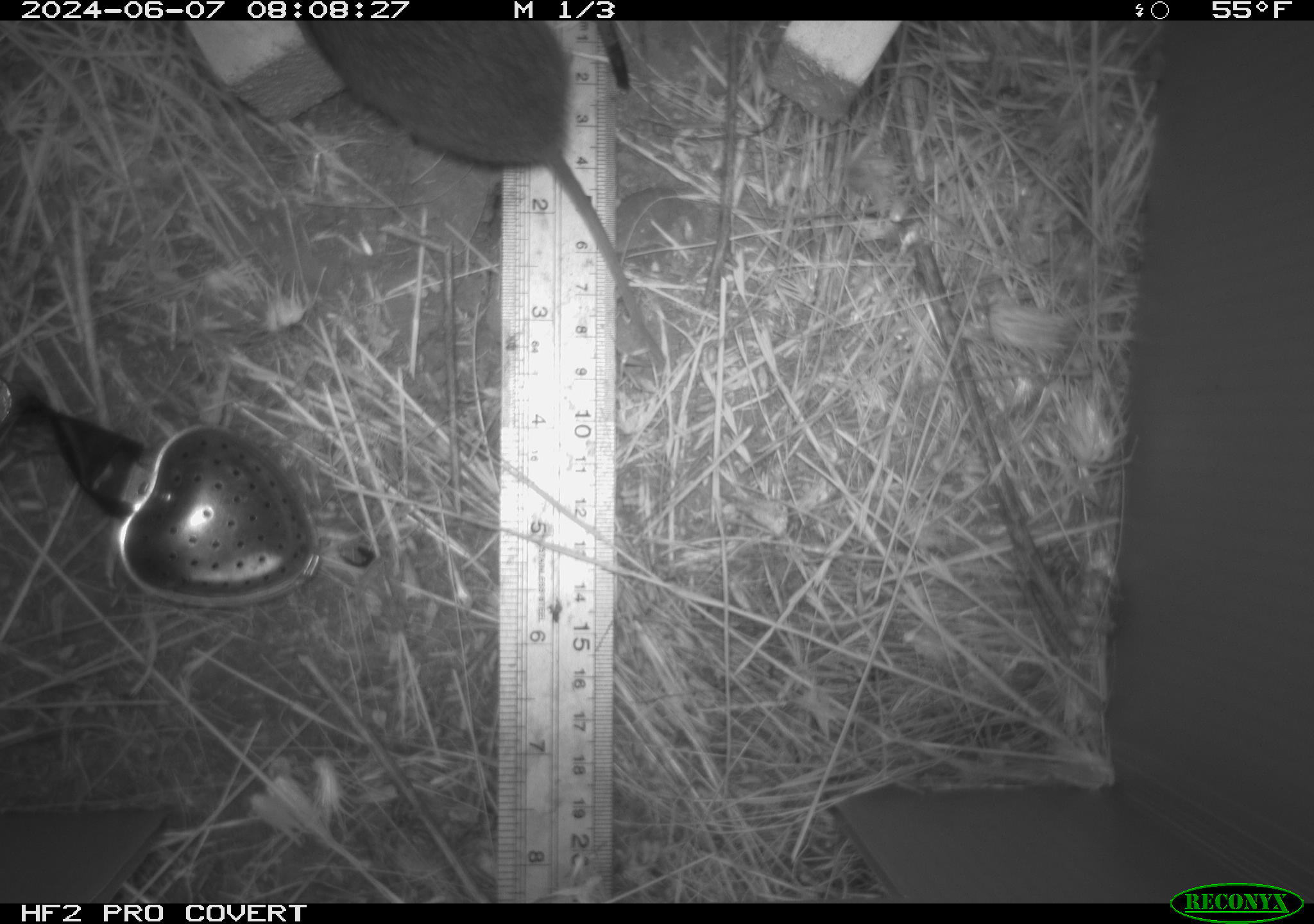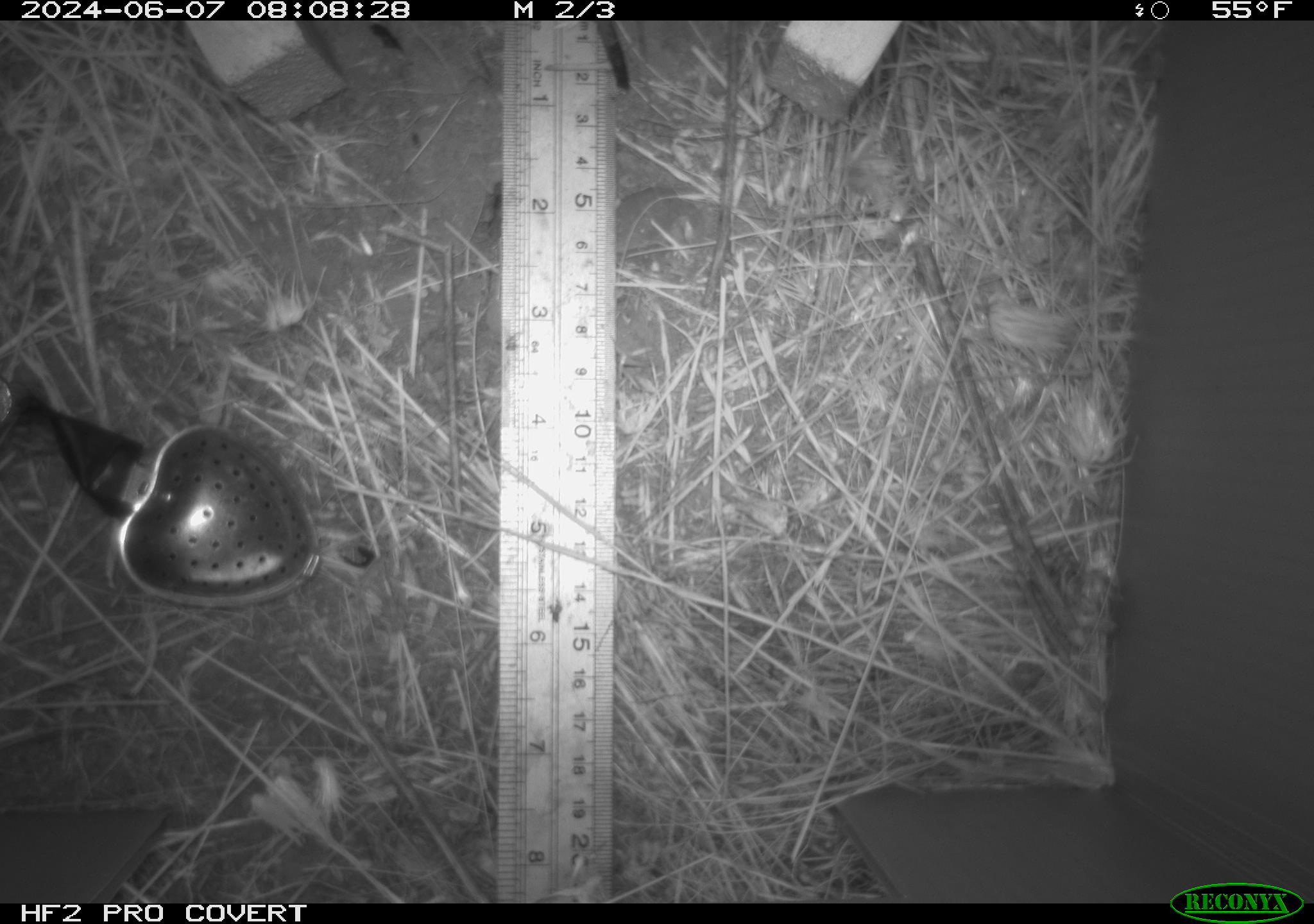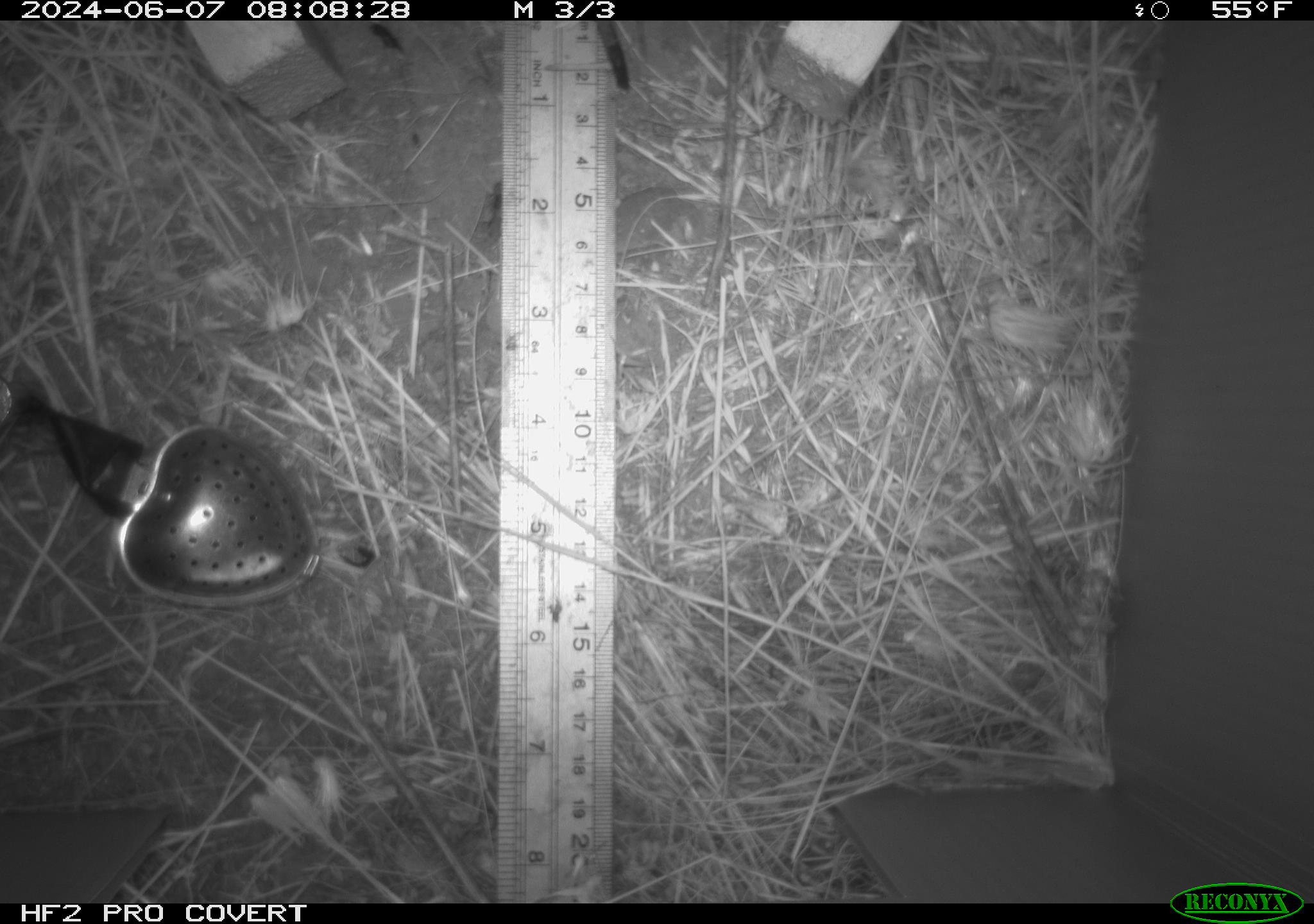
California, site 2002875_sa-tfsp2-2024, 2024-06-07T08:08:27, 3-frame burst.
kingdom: Animalia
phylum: Chordata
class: Mammalia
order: Rodentia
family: Cricetidae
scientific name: Arvicolinae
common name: voles, lemmings, and muskrats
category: arvicolinae subfamily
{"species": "arvicolinae subfamily (voles, lemmings, and muskrats) (Arvicolinae)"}